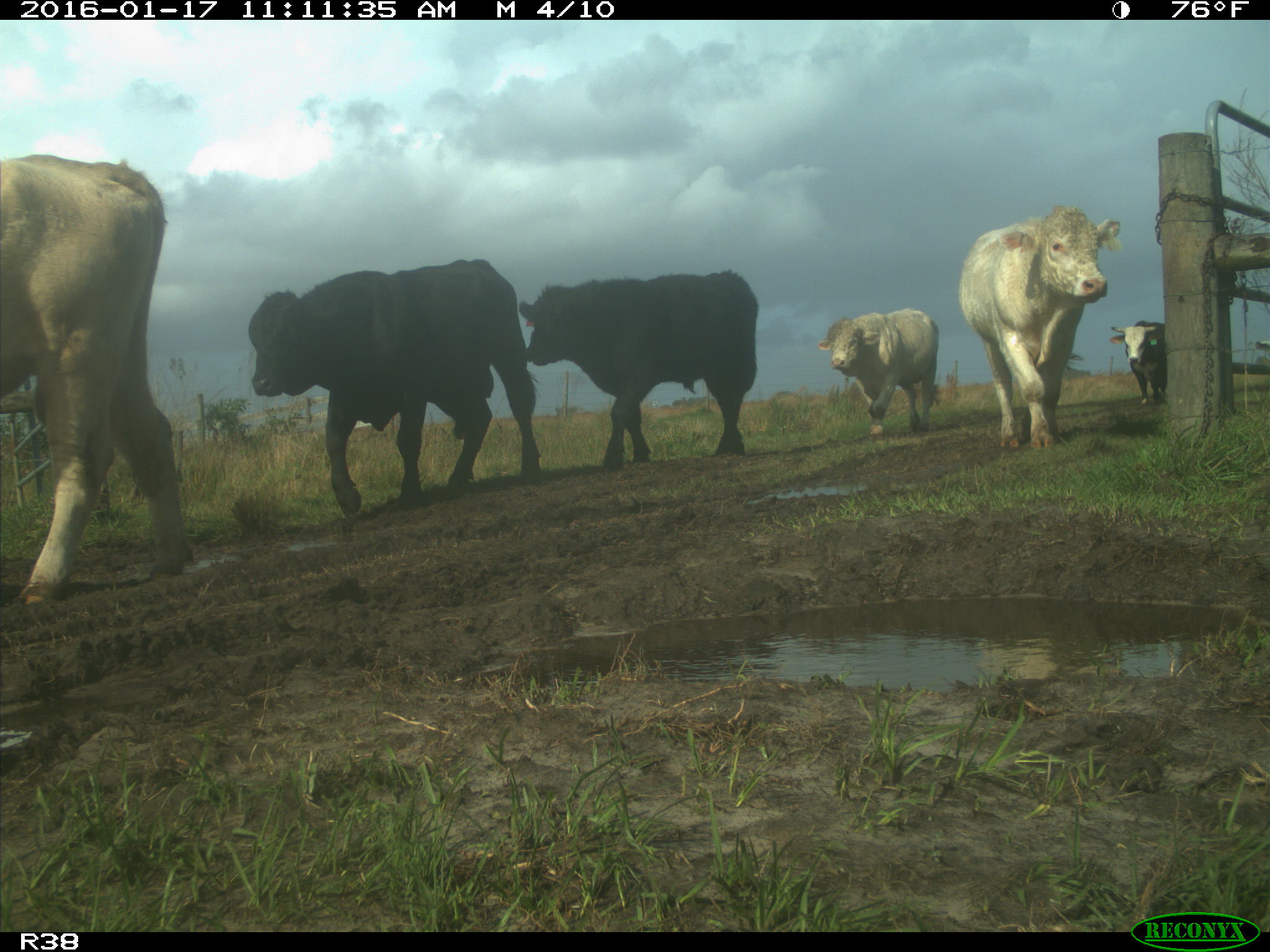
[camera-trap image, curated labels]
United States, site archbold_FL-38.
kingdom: Animalia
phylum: Chordata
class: Mammalia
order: Artiodactyla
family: Bovidae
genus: Bos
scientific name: Bos taurus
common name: domestic cow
Bos taurus (domestic cow).